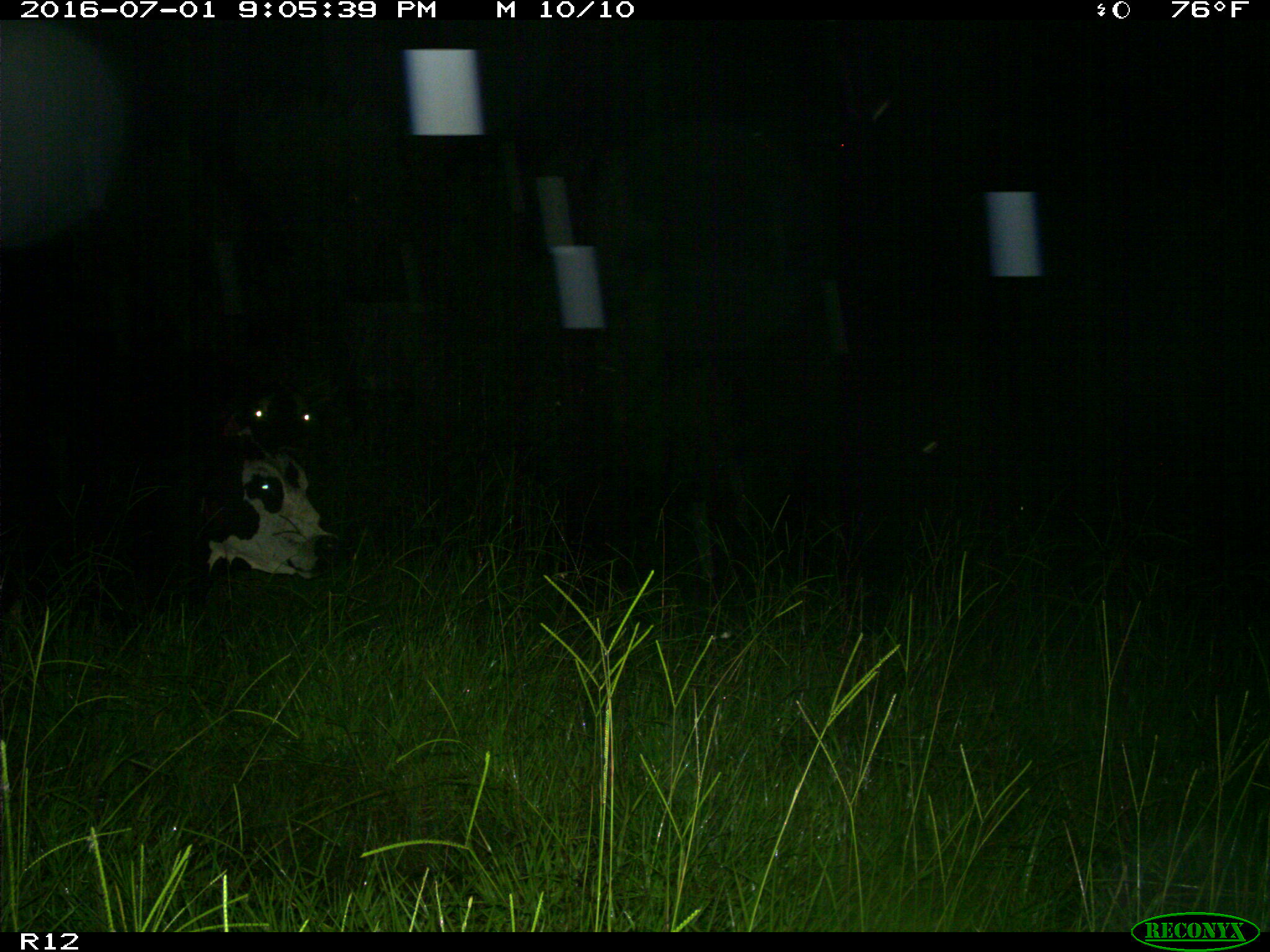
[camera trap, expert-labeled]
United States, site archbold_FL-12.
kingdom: Animalia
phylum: Chordata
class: Mammalia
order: Artiodactyla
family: Bovidae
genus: Bos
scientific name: Bos taurus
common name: domestic cow